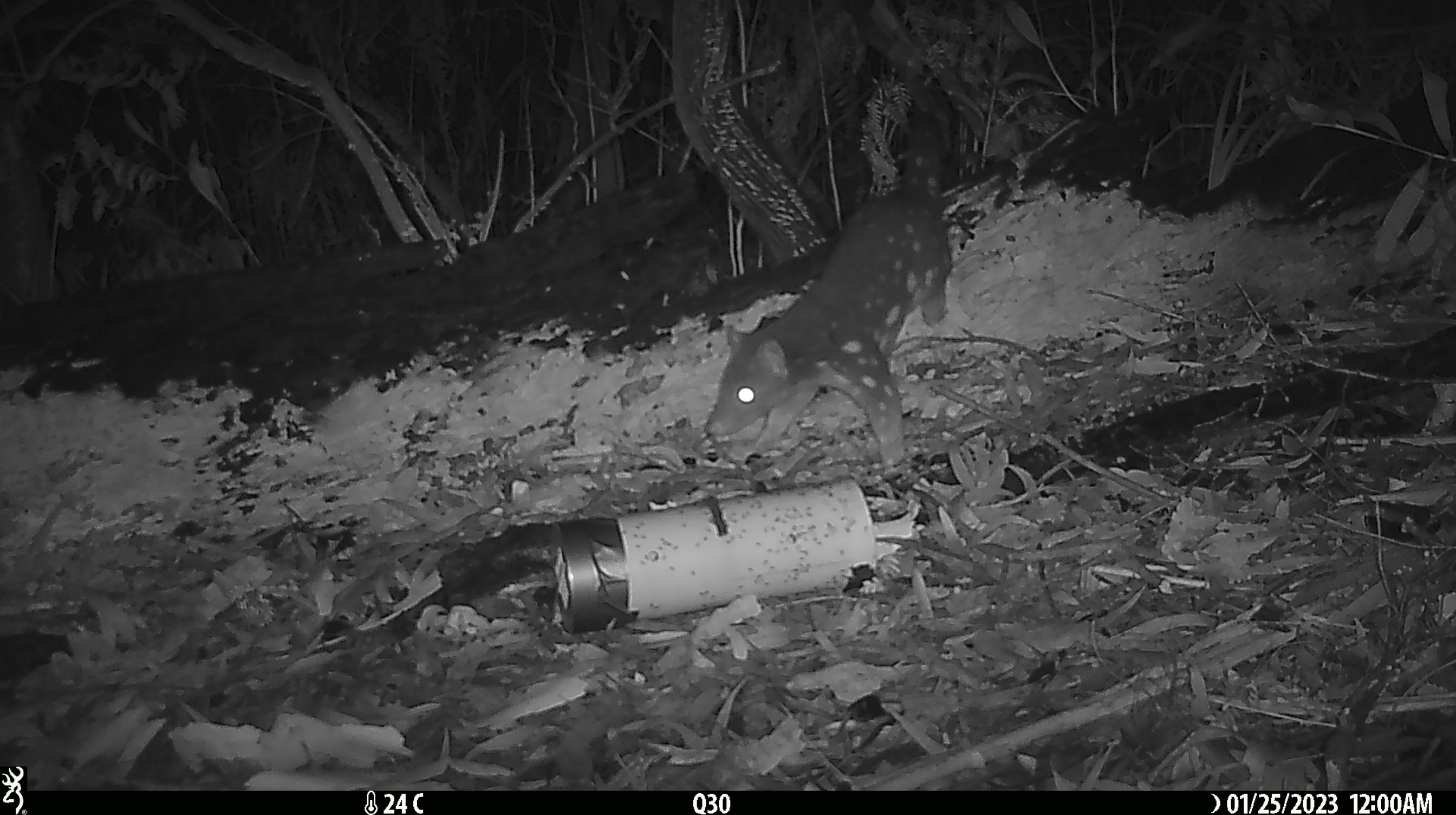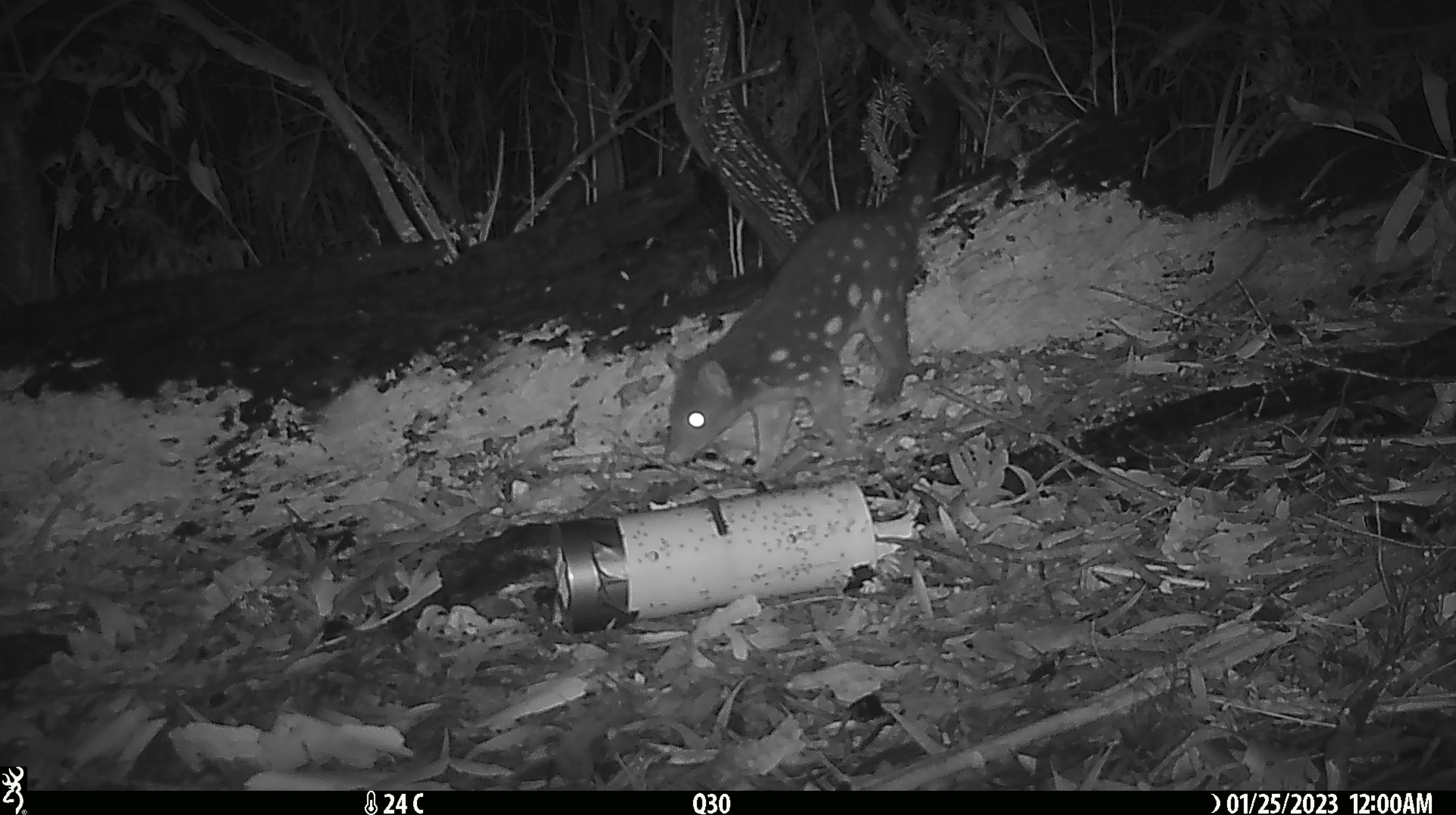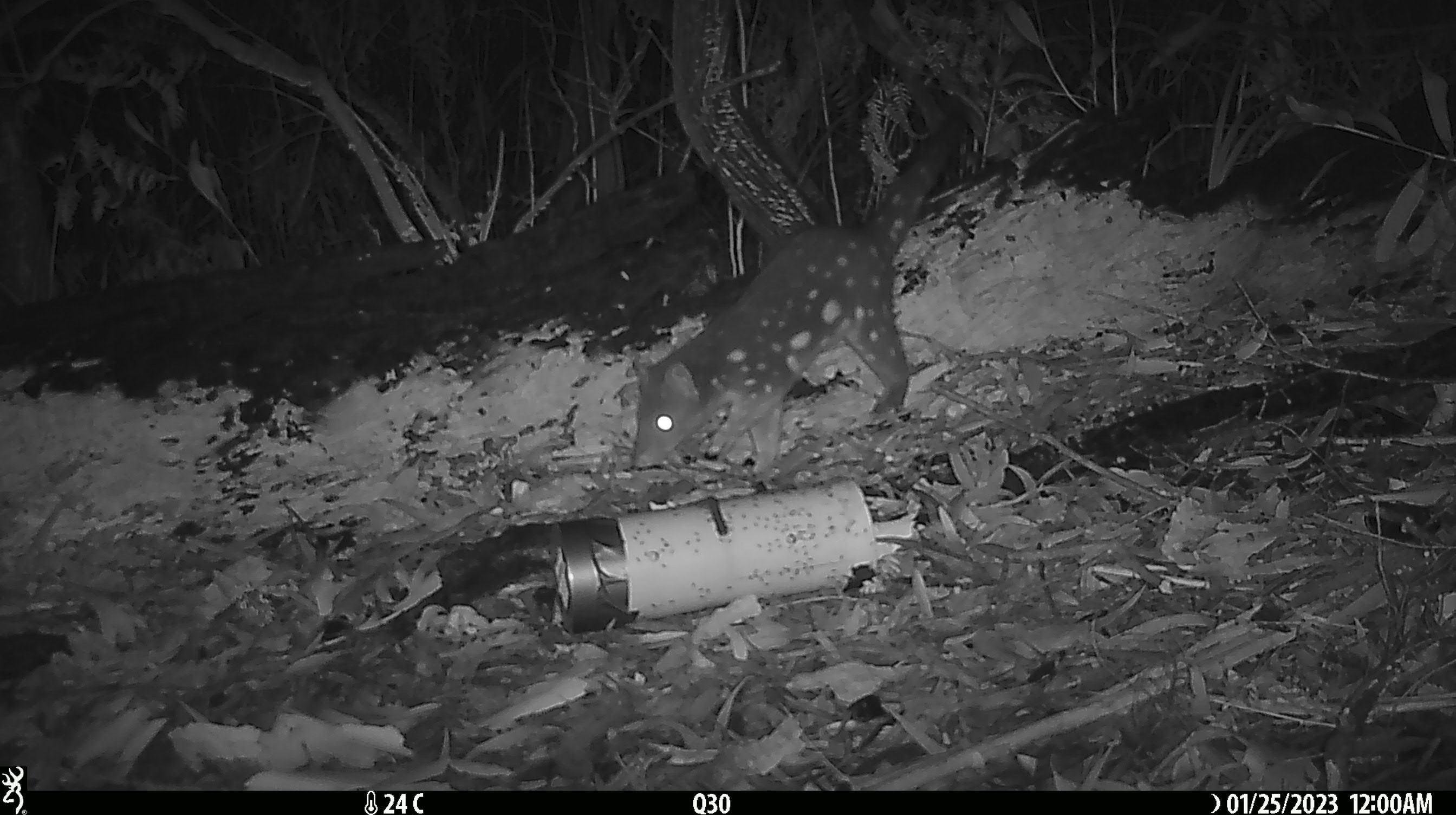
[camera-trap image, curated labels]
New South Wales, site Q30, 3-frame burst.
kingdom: Animalia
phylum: Chordata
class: Mammalia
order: Dasyuromorphia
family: Dasyuridae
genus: Dasyurus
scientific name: Dasyurus maculatus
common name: spotted-tailed quoll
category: quoll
Quoll (spotted-tailed quoll) (Dasyurus maculatus).